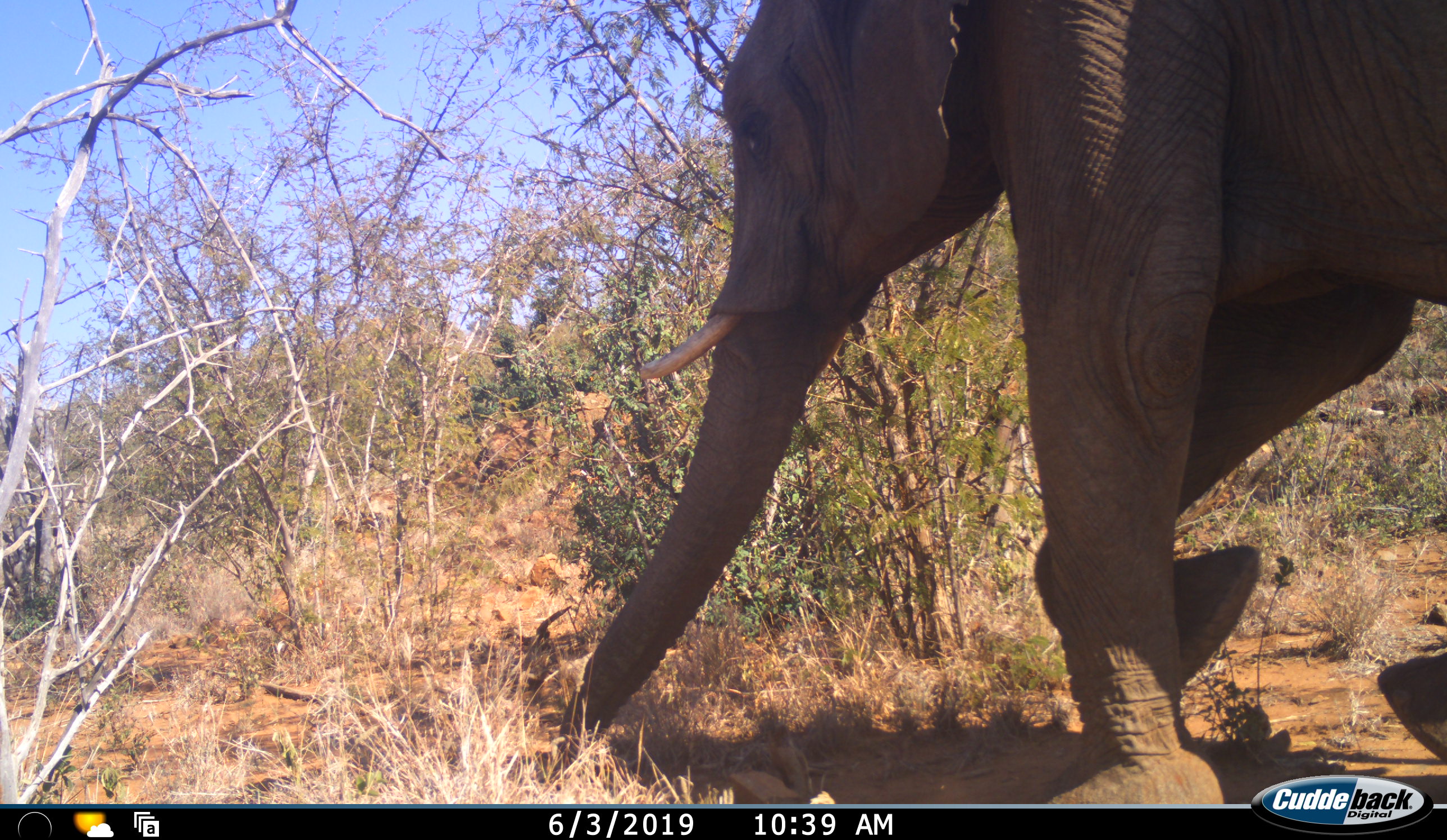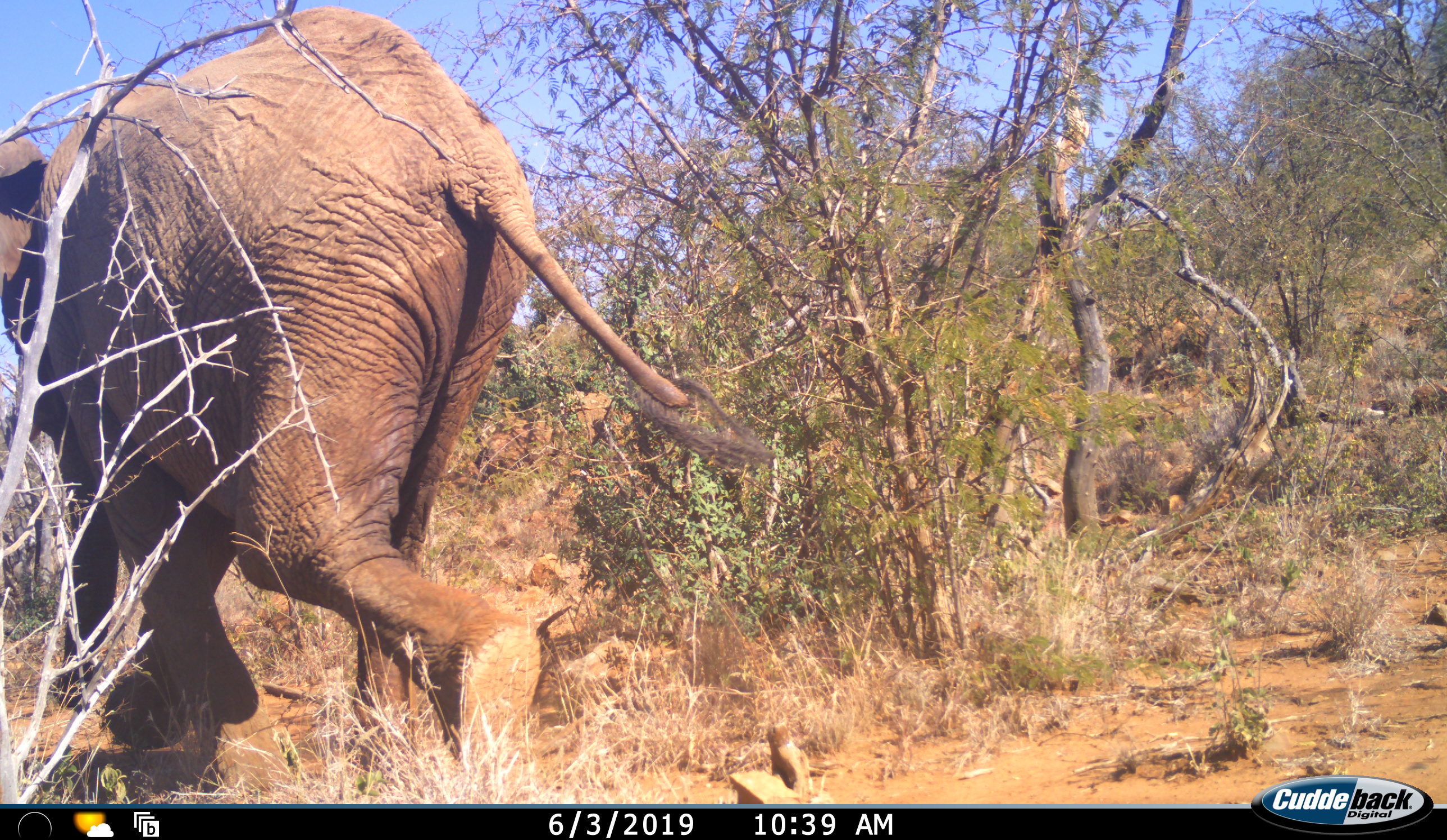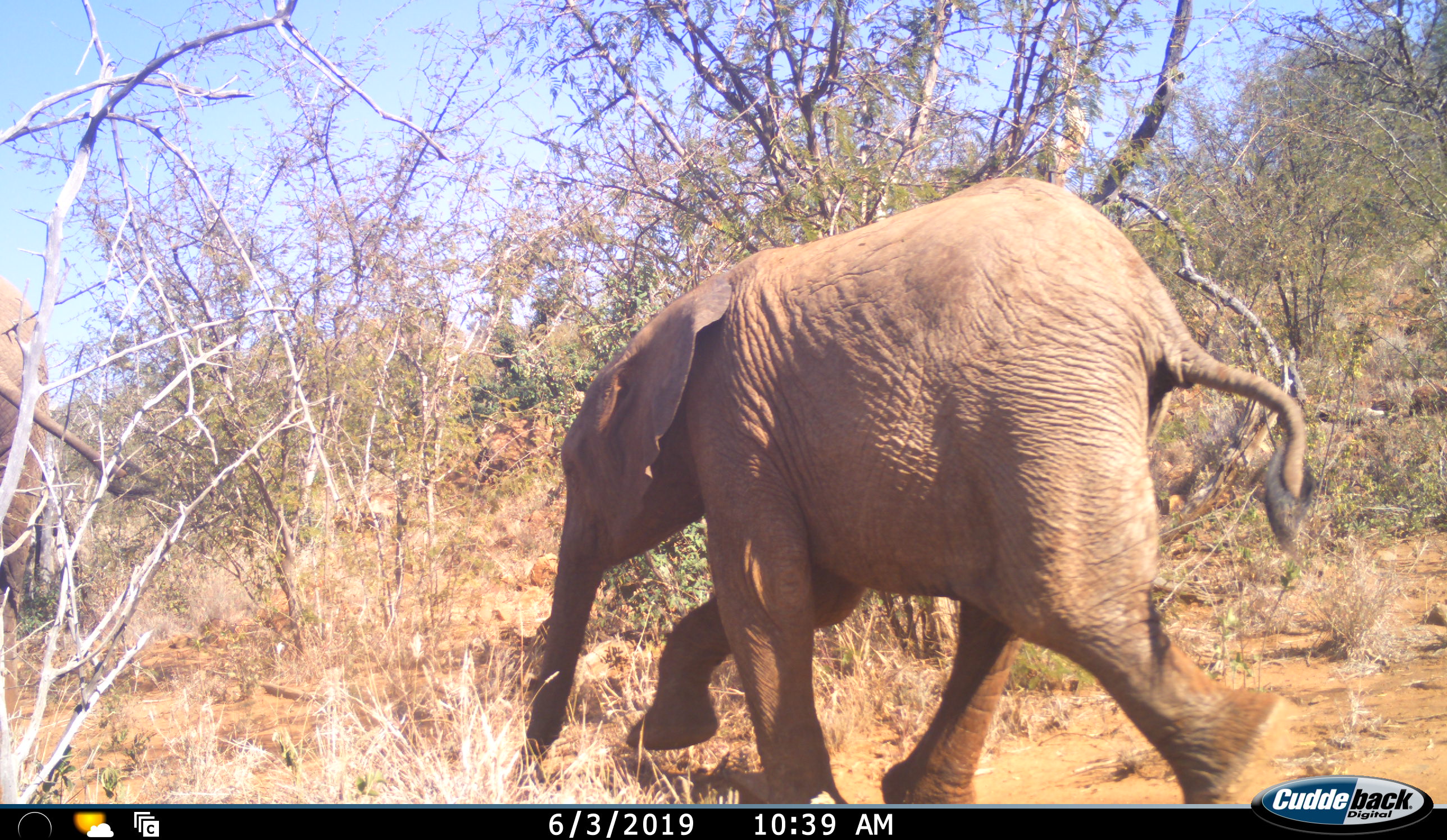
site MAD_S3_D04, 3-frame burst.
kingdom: Animalia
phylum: Chordata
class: Mammalia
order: Proboscidea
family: Elephantidae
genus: Loxodonta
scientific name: Loxodonta africana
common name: african bush elephant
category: elephant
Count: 2.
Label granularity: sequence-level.